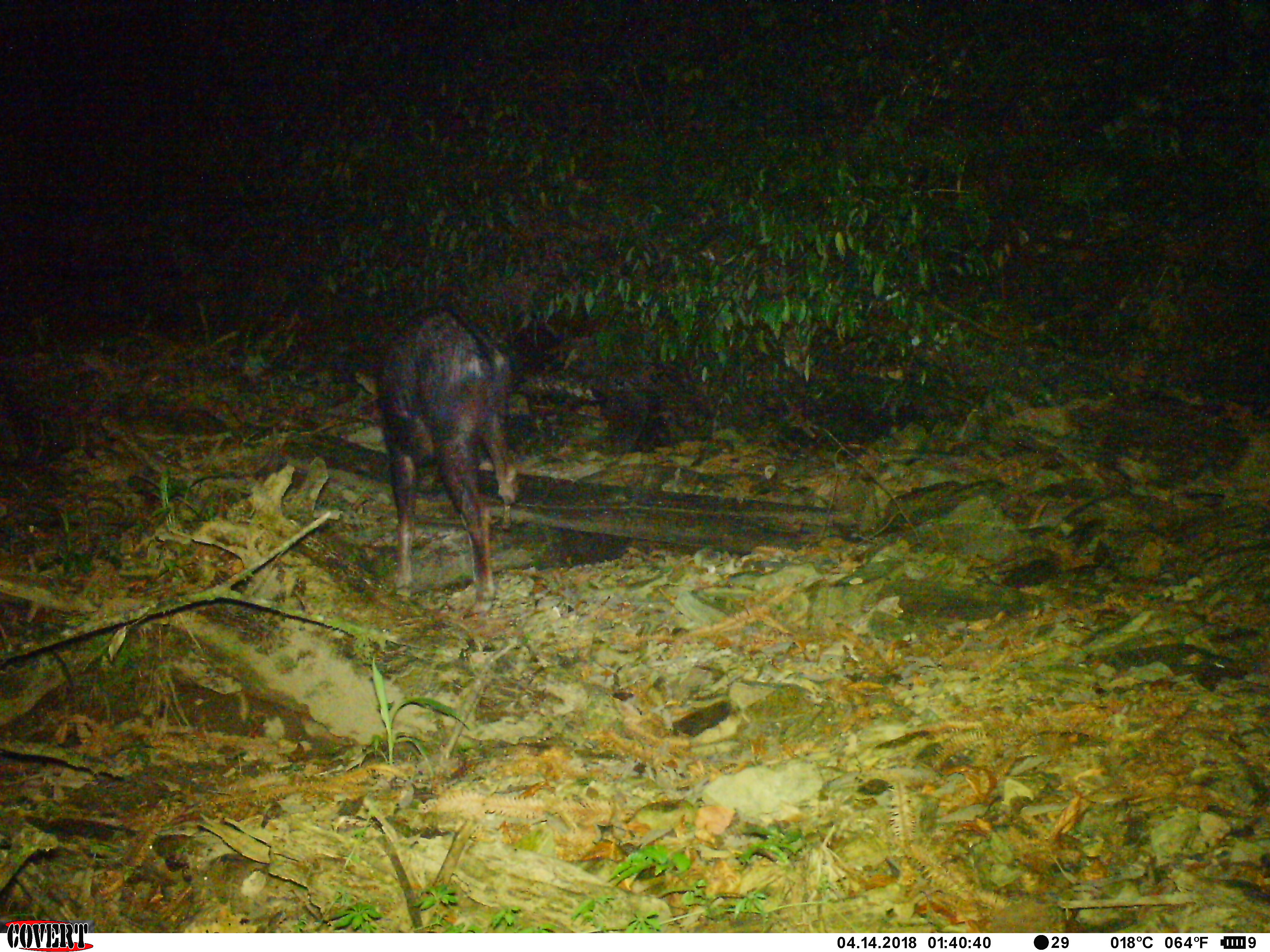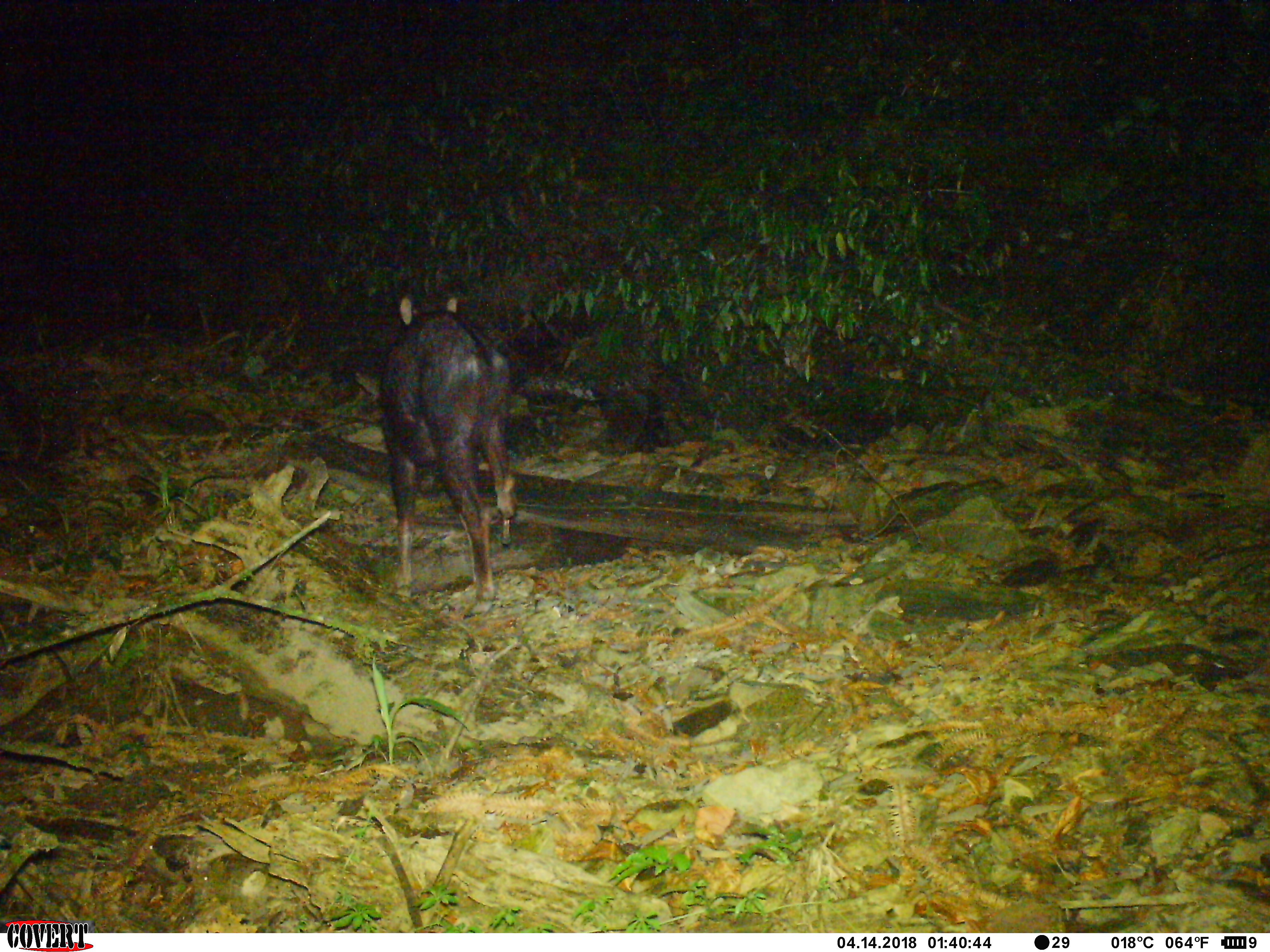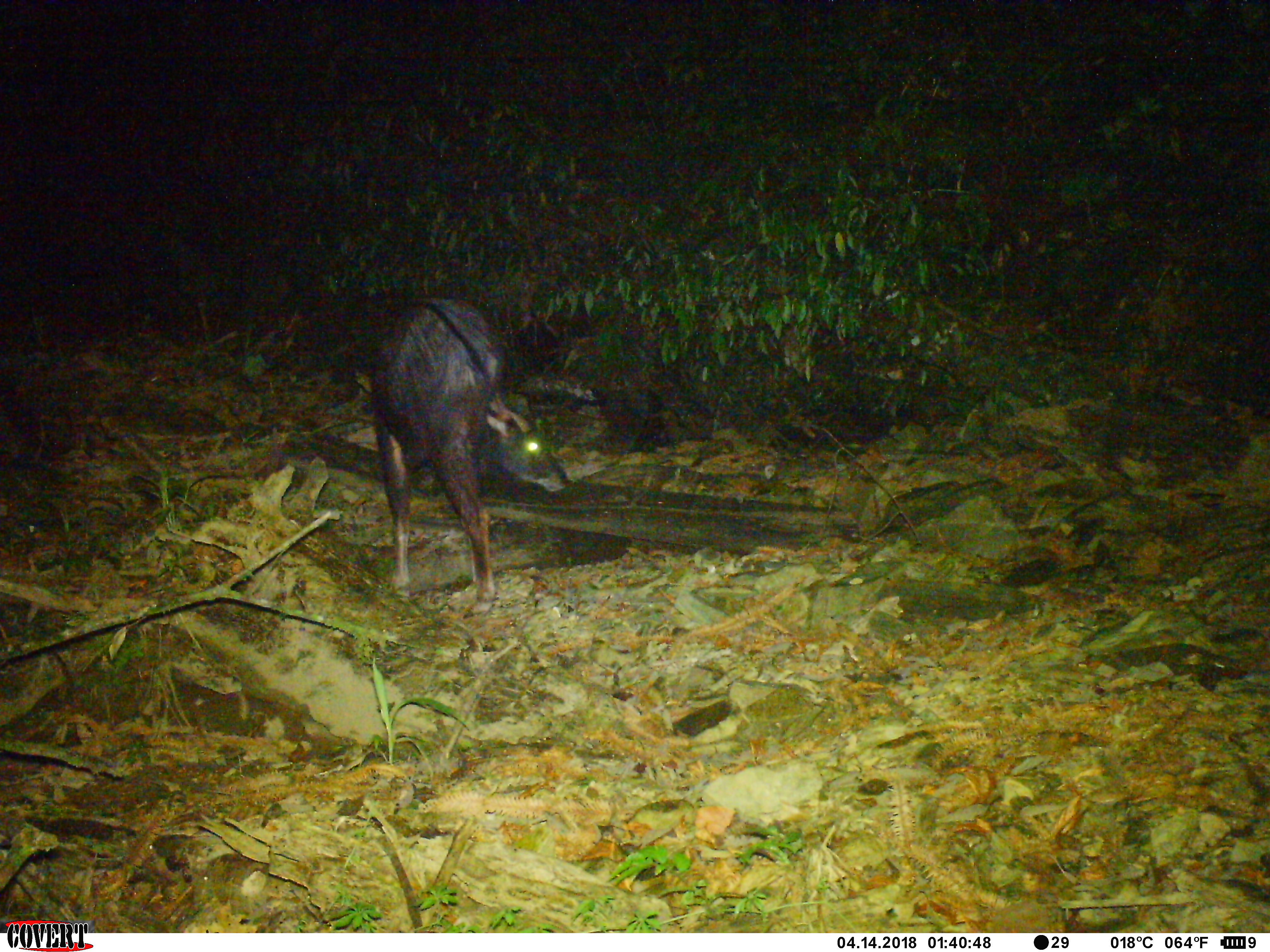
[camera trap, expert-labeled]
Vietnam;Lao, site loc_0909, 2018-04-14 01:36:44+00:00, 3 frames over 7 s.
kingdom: Animalia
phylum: Chordata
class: Mammalia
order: Artiodactyla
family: Bovidae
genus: Capricornis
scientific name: Capricornis sumatraensis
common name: chinese serow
Chinese serow (Capricornis sumatraensis). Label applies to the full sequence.